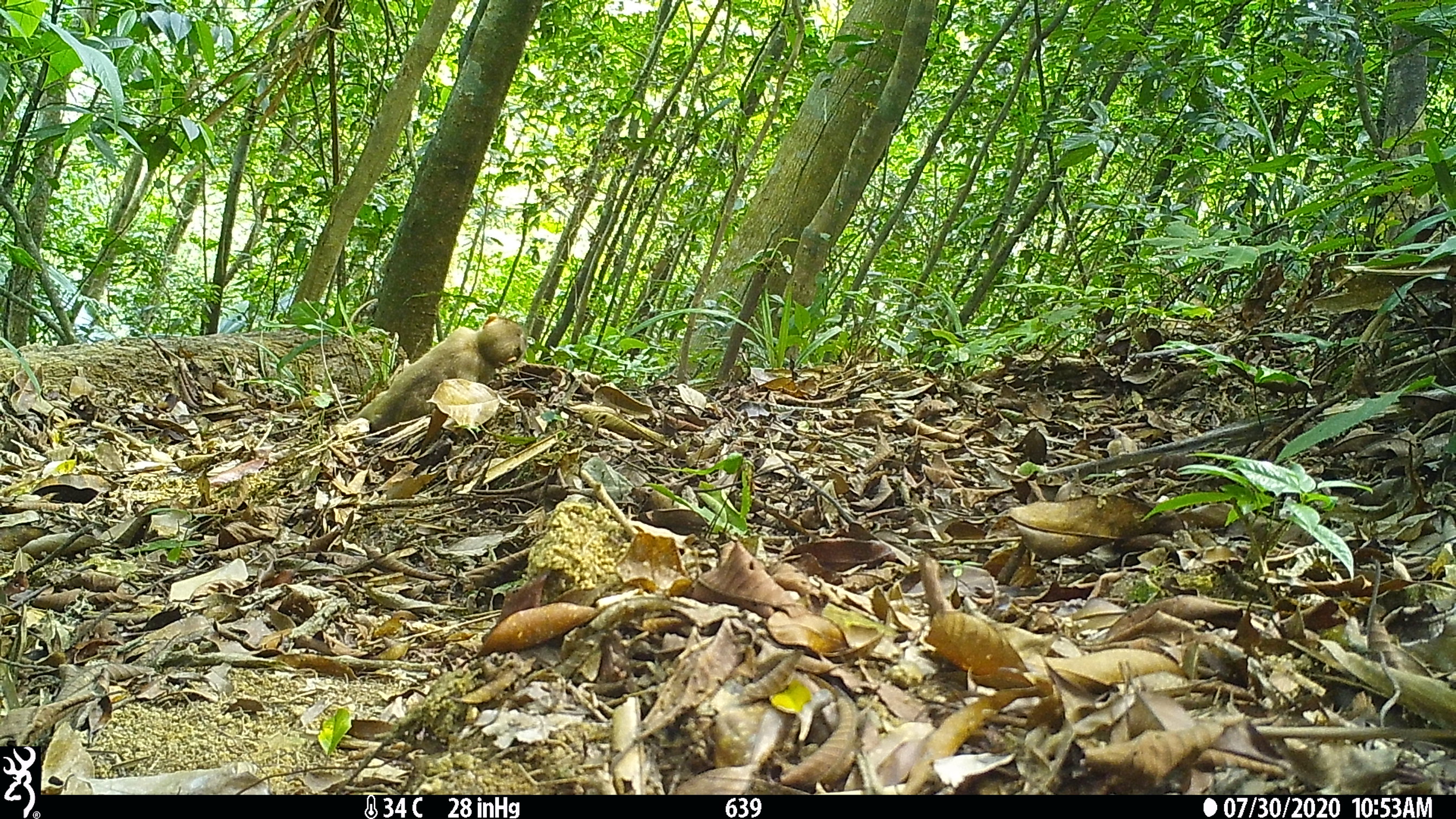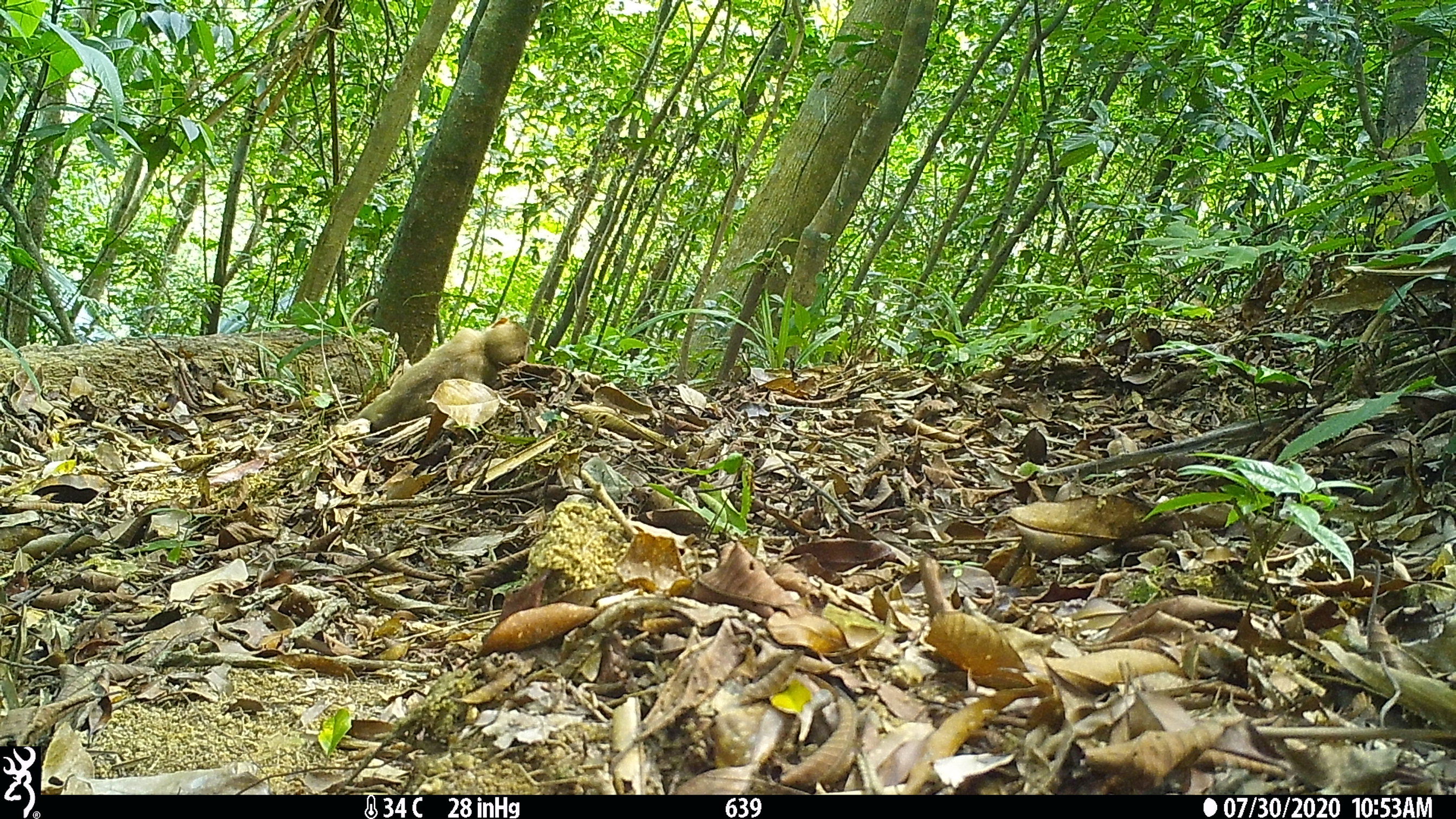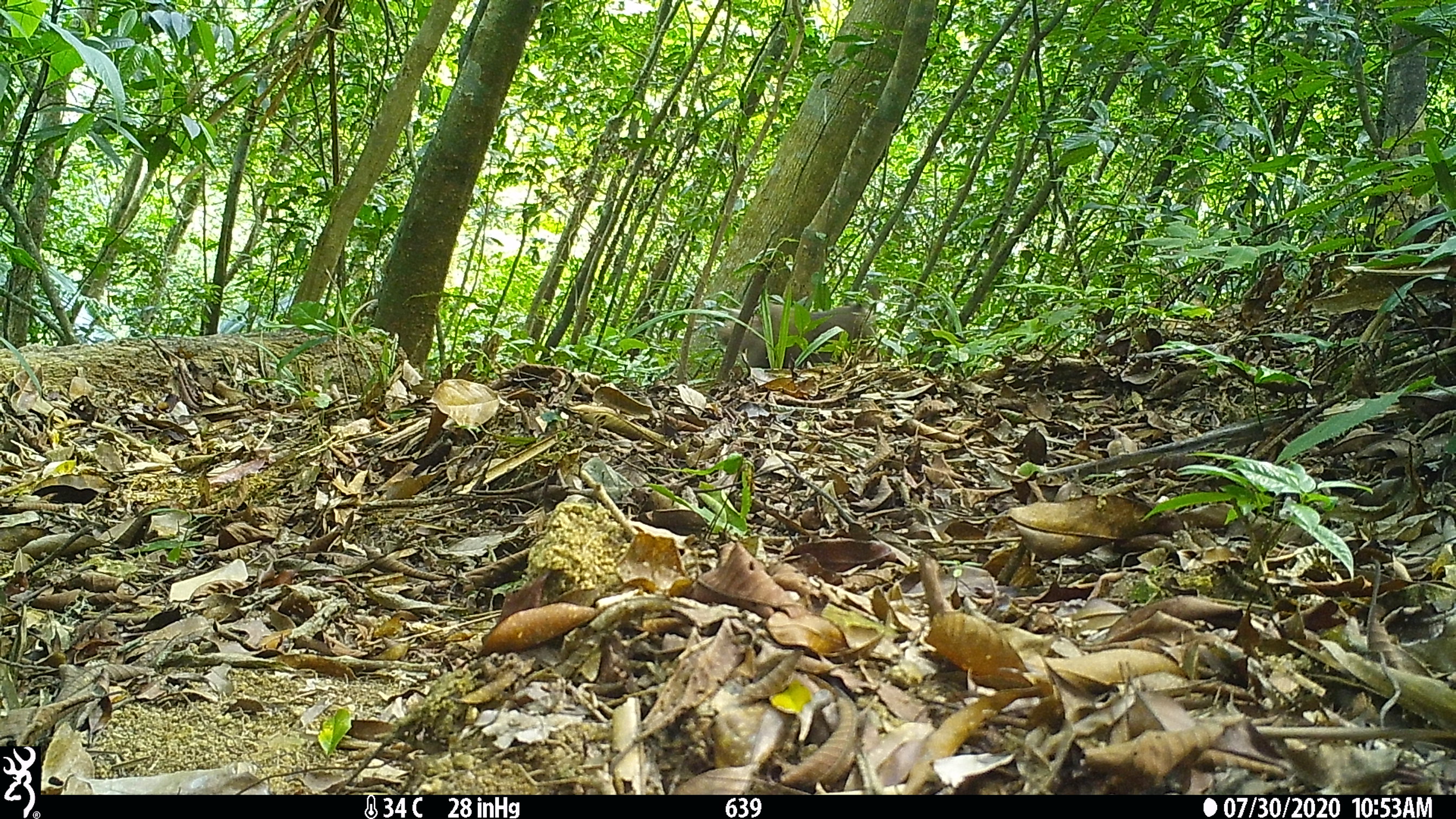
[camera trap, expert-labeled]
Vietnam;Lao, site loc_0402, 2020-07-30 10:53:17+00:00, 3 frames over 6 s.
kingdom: Animalia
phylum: Chordata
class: Mammalia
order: Primates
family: Cercopithecidae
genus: Macaca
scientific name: Macaca nemestrina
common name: pig-tailed macaque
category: pig tailed macaque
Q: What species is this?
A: Pig tailed macaque (pig-tailed macaque) (Macaca nemestrina).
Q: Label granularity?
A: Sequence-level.